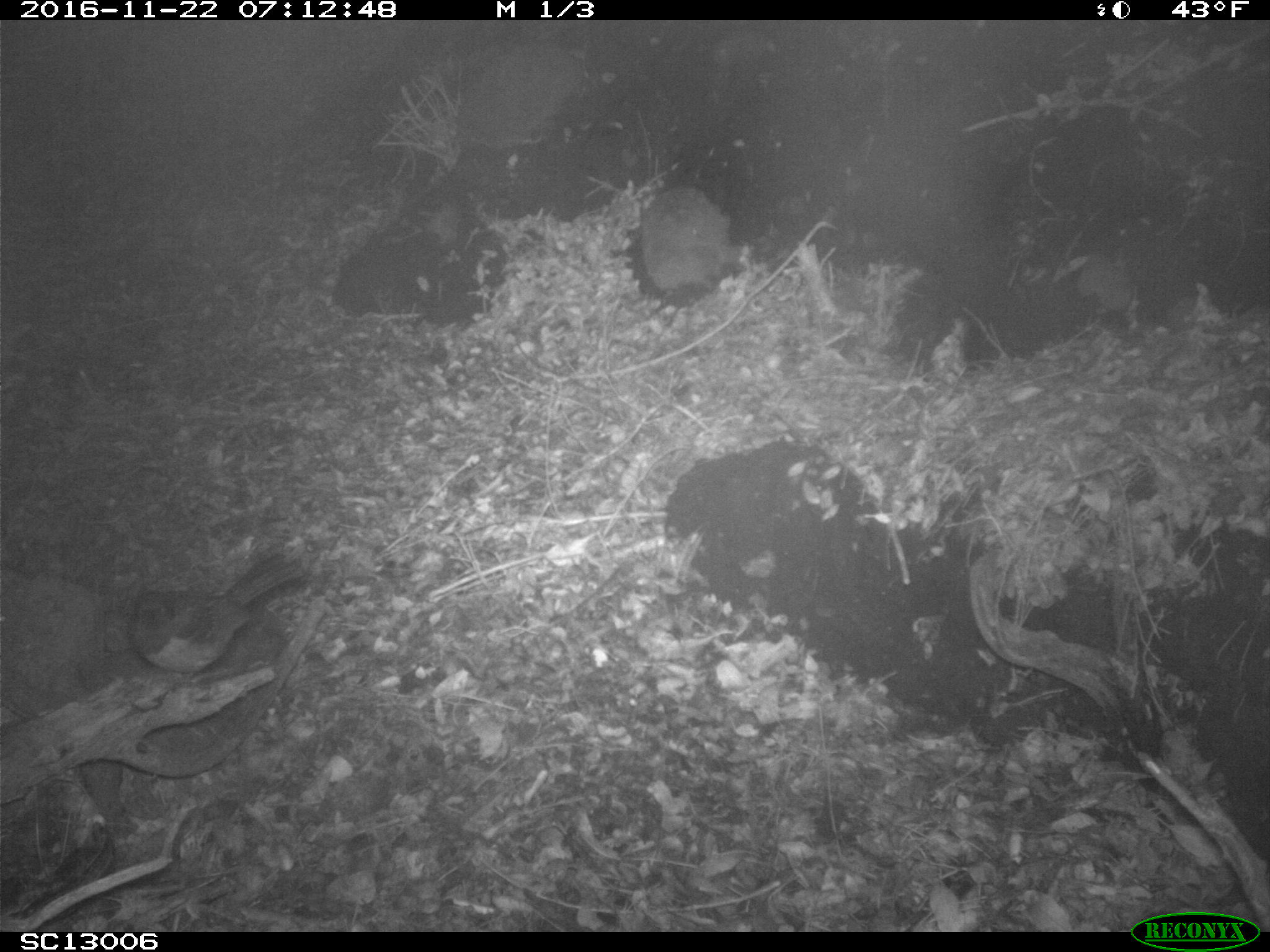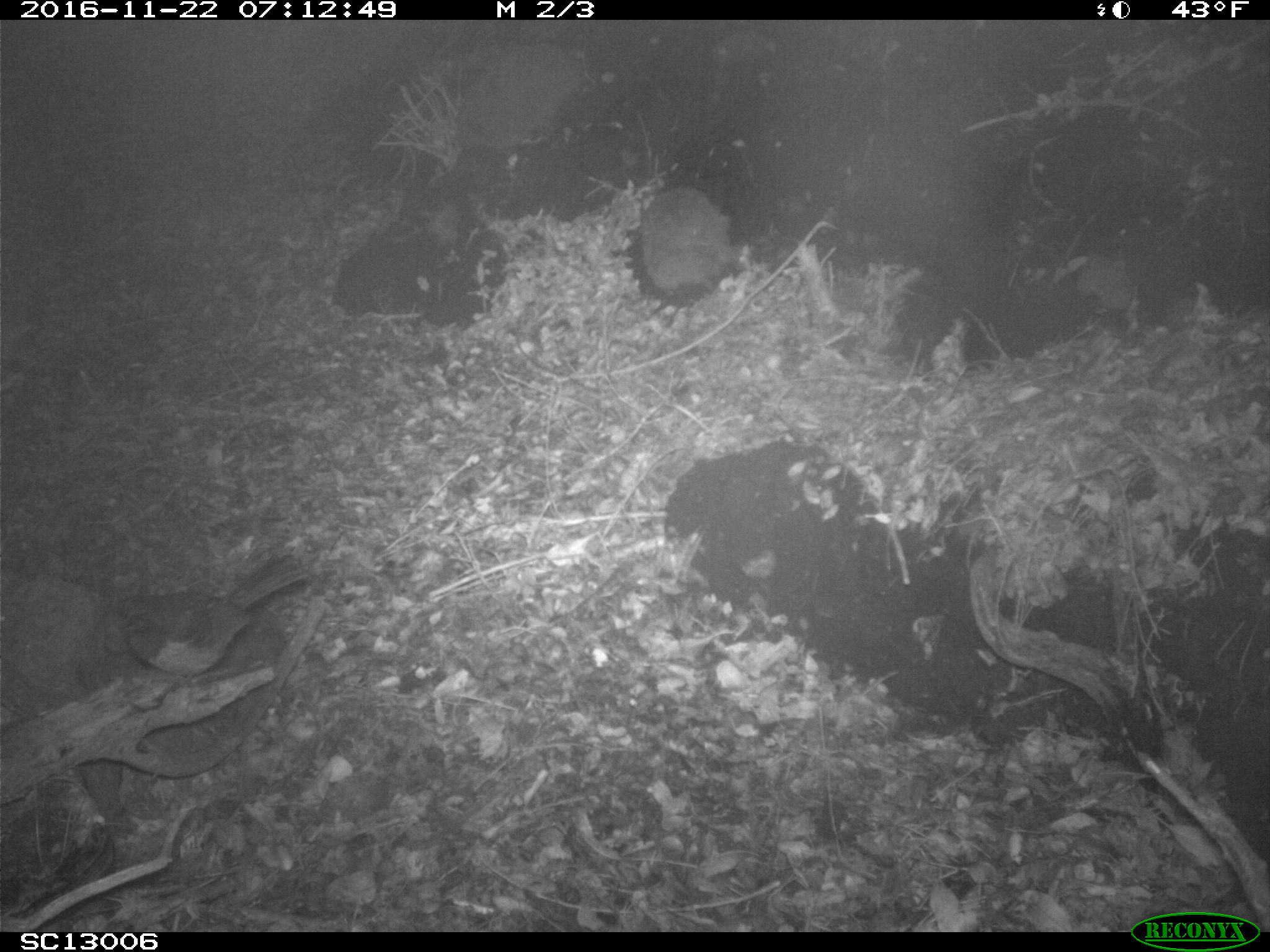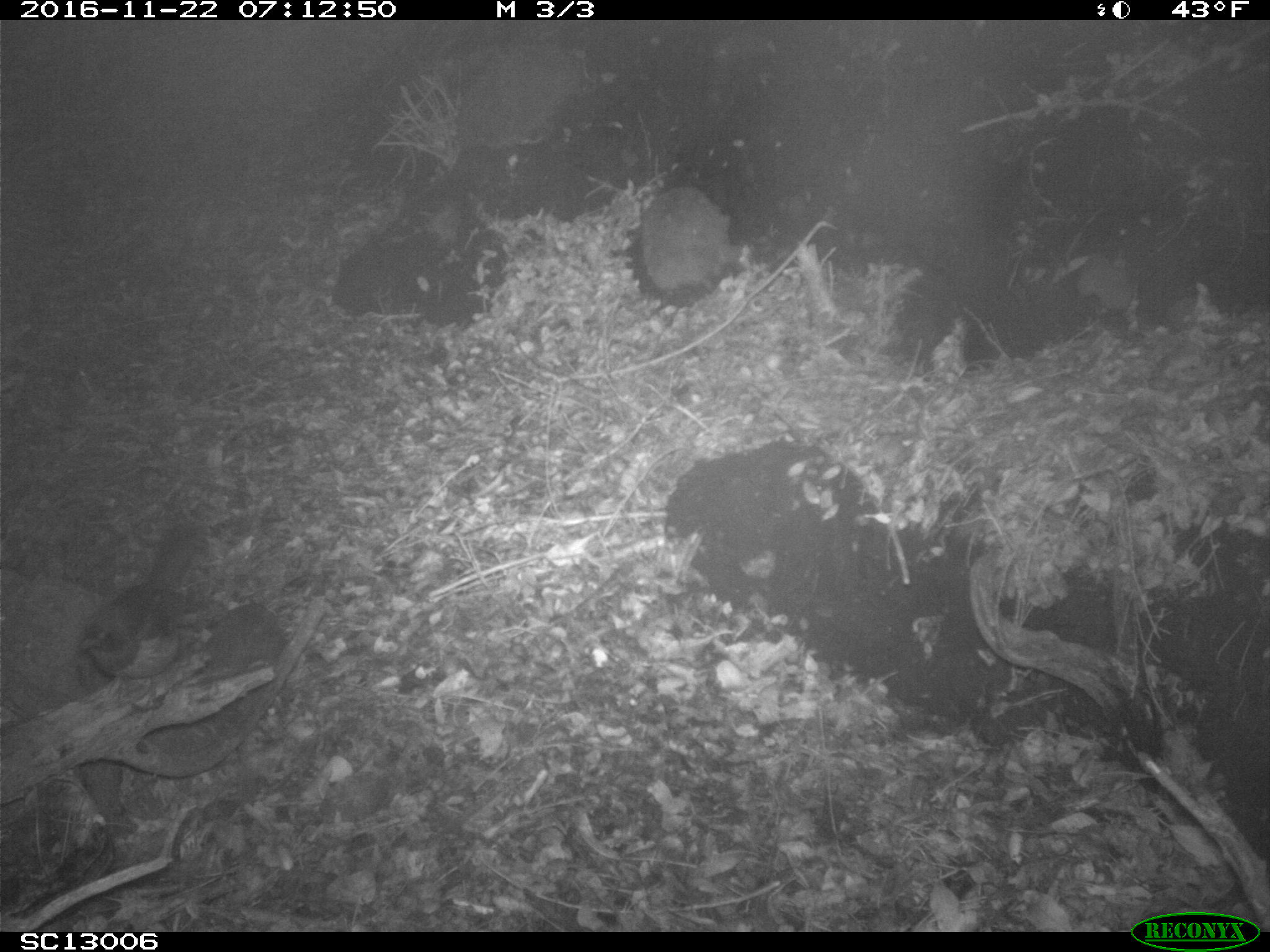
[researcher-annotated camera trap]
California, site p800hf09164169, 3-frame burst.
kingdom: Animalia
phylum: Chordata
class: Aves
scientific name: Aves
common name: bird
Bird (Aves).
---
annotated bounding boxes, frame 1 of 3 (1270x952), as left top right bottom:
bird: 130 544 308 680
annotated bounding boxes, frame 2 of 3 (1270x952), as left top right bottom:
bird: 118 553 309 677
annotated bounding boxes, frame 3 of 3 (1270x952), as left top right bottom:
bird: 78 526 204 709